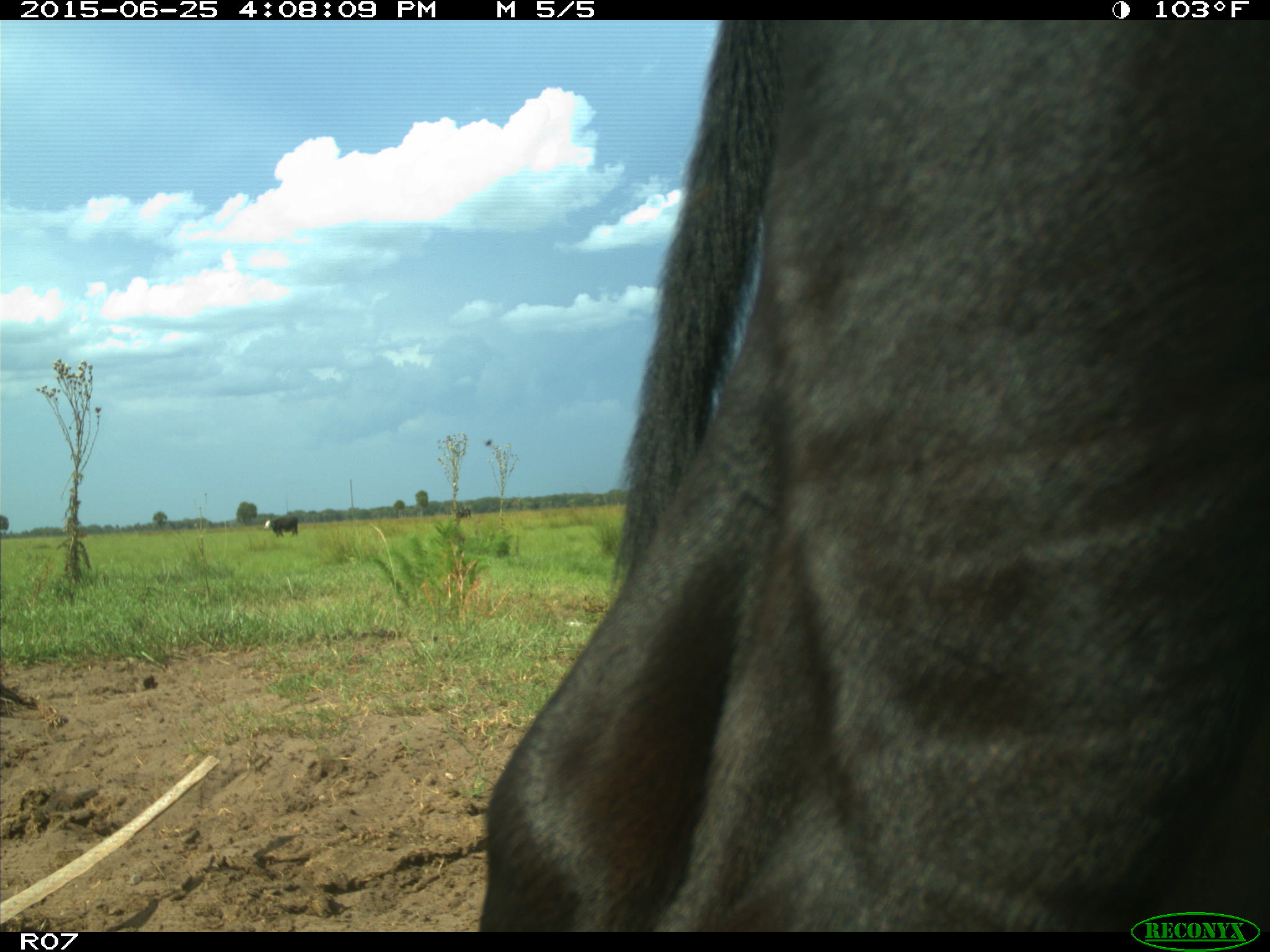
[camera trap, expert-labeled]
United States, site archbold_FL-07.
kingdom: Animalia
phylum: Chordata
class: Mammalia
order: Artiodactyla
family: Bovidae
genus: Bos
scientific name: Bos taurus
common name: domestic cow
Bos taurus (domestic cow).